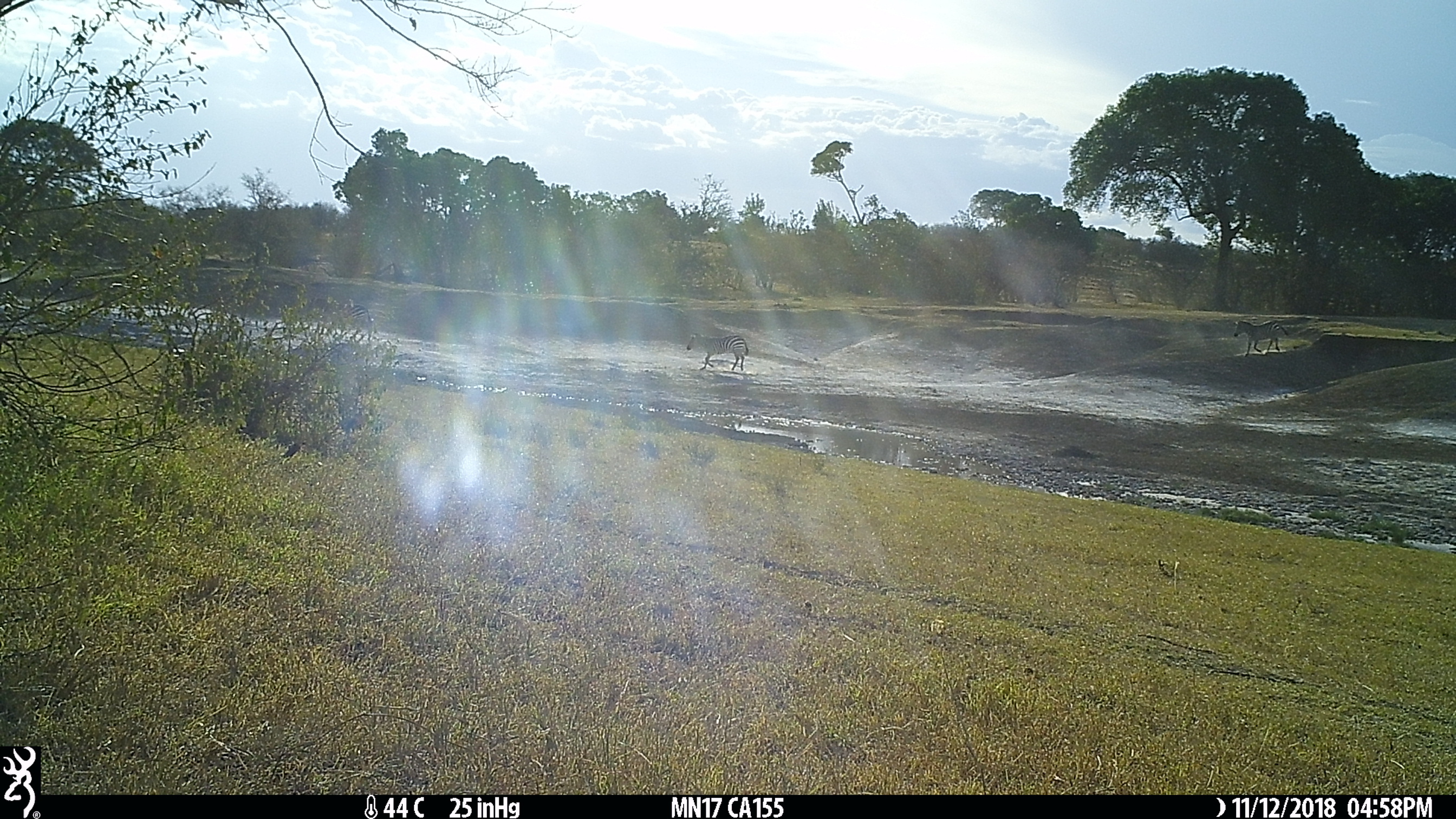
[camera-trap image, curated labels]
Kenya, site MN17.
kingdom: Animalia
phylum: Chordata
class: Mammalia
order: Perissodactyla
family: Equidae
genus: Equus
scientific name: Equus quagga burchellii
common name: burchell's zebra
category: zebra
Zebra (burchell's zebra) (Equus quagga burchellii).